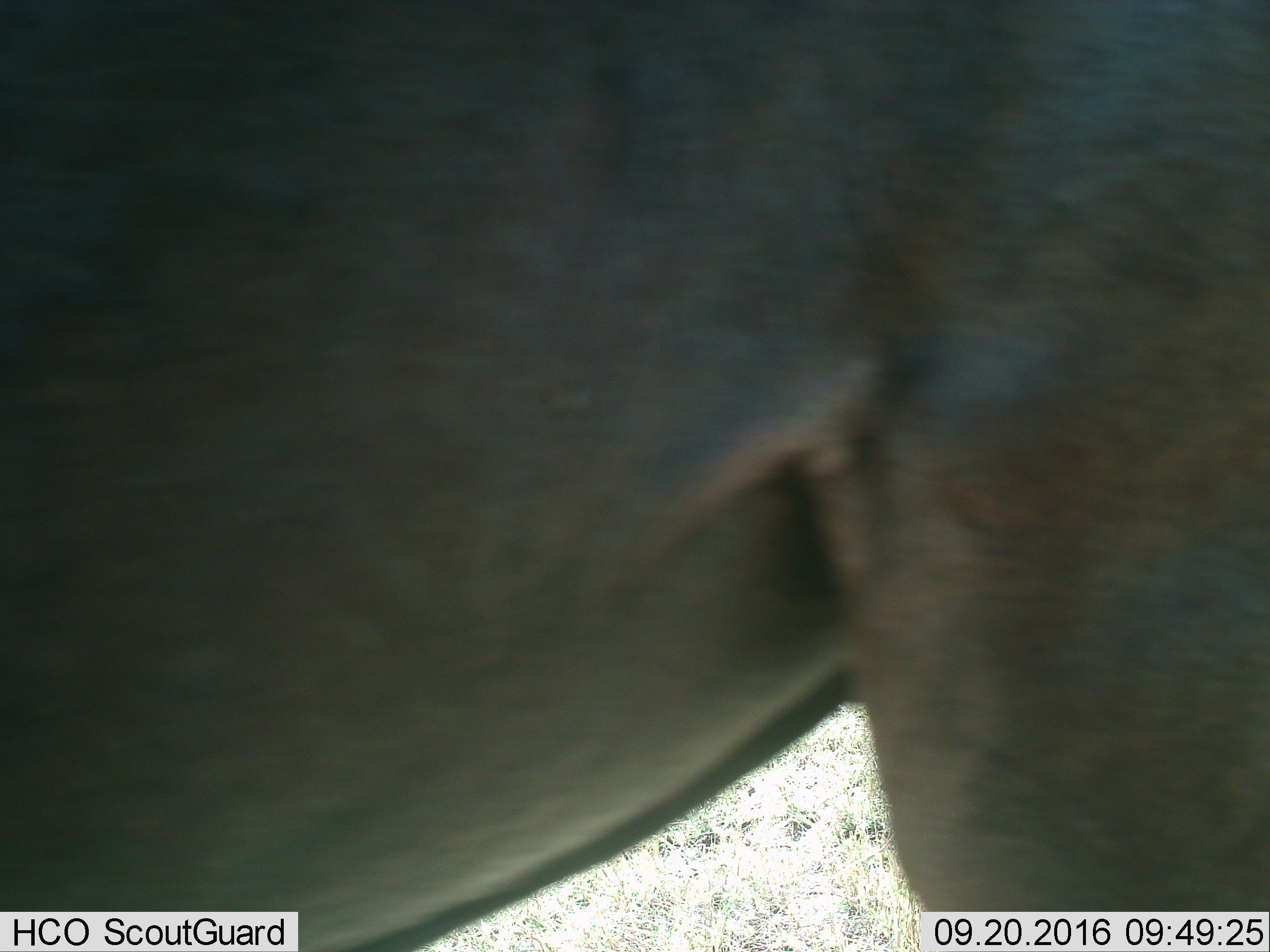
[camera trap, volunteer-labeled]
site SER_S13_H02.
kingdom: Animalia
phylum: Chordata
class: Mammalia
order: Artiodactyla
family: Bovidae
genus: Connochaetes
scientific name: Connochaetes taurinus taurinus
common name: blue wildebeest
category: wildebeestblue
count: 1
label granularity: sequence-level